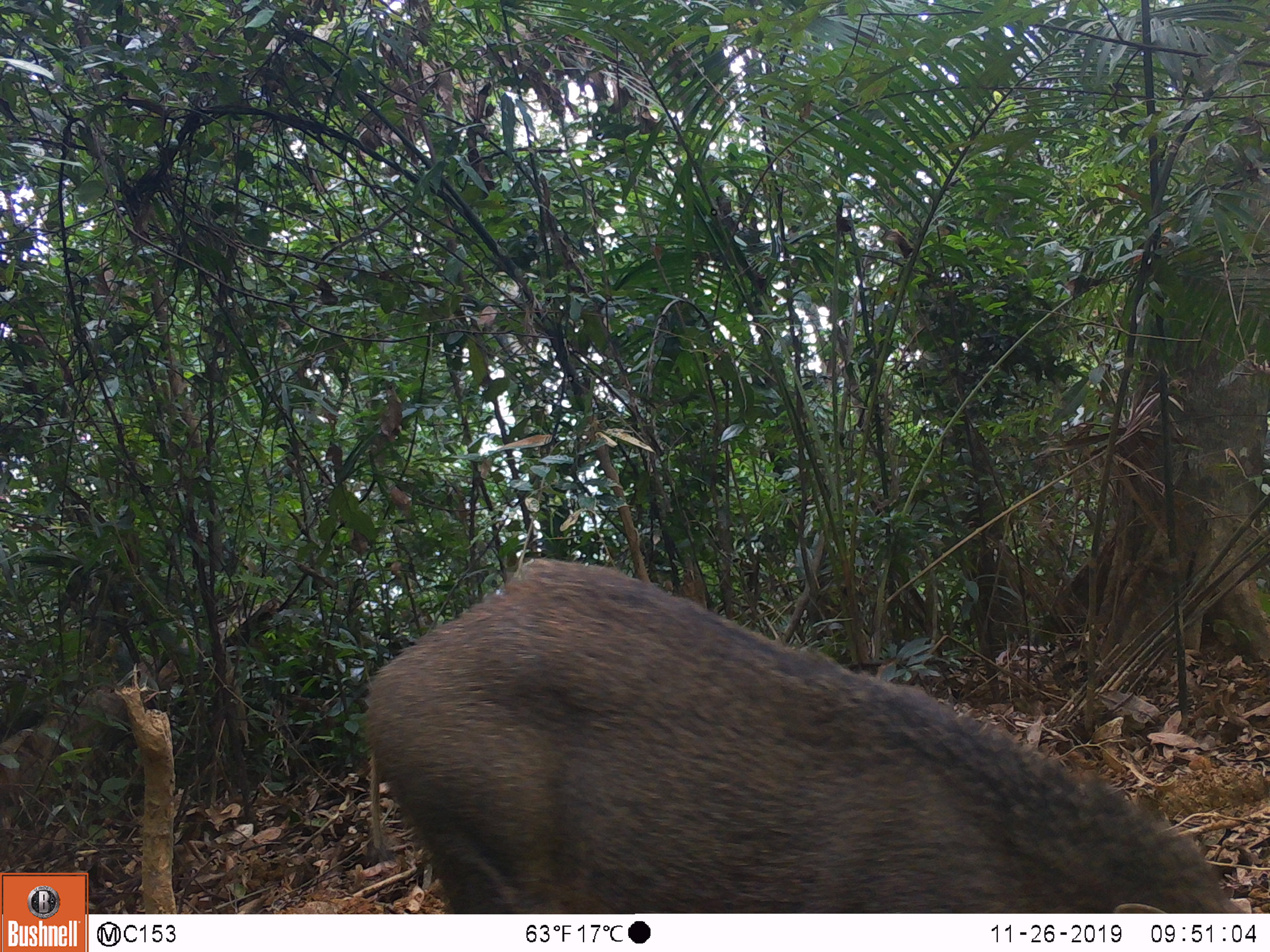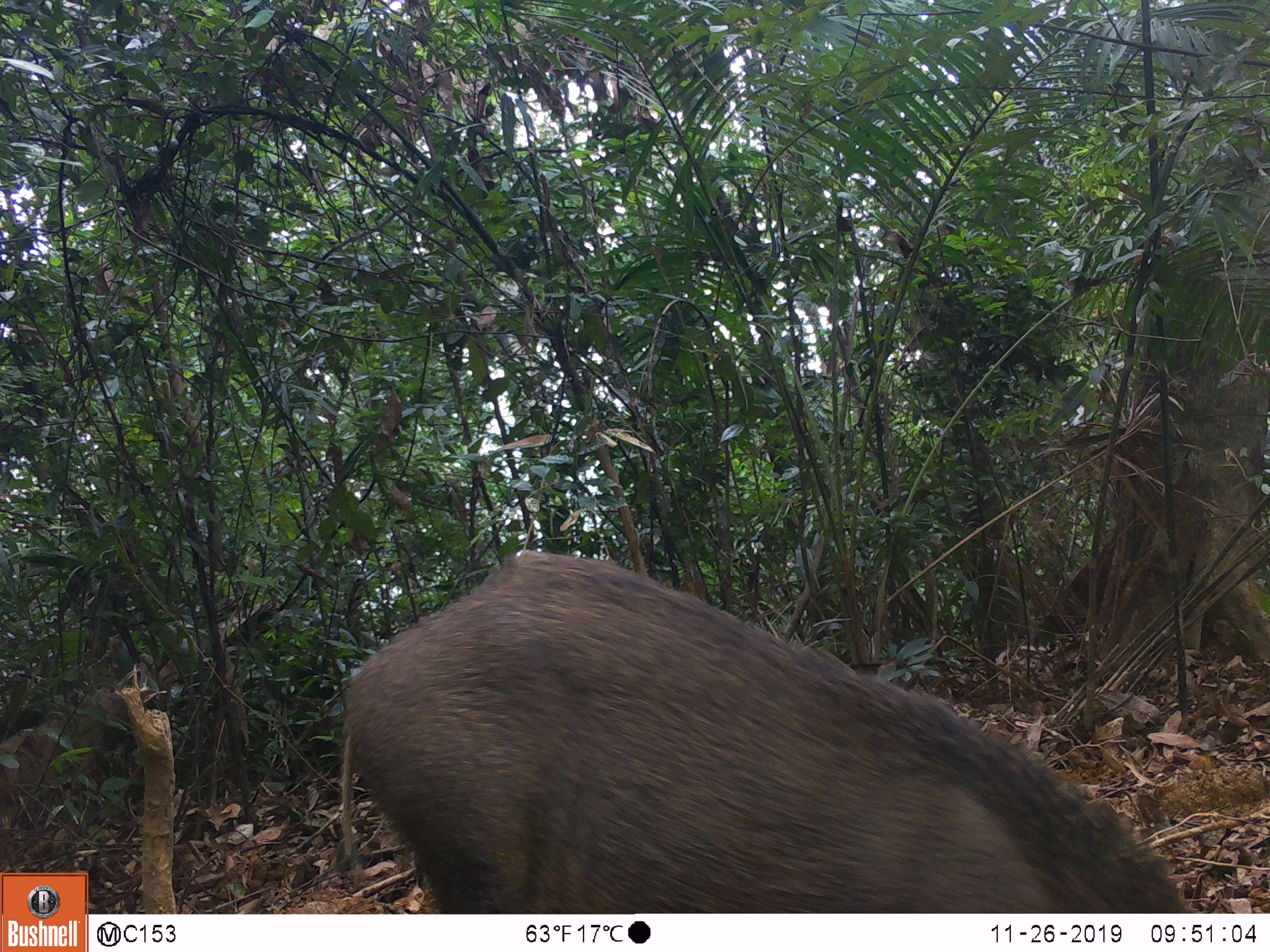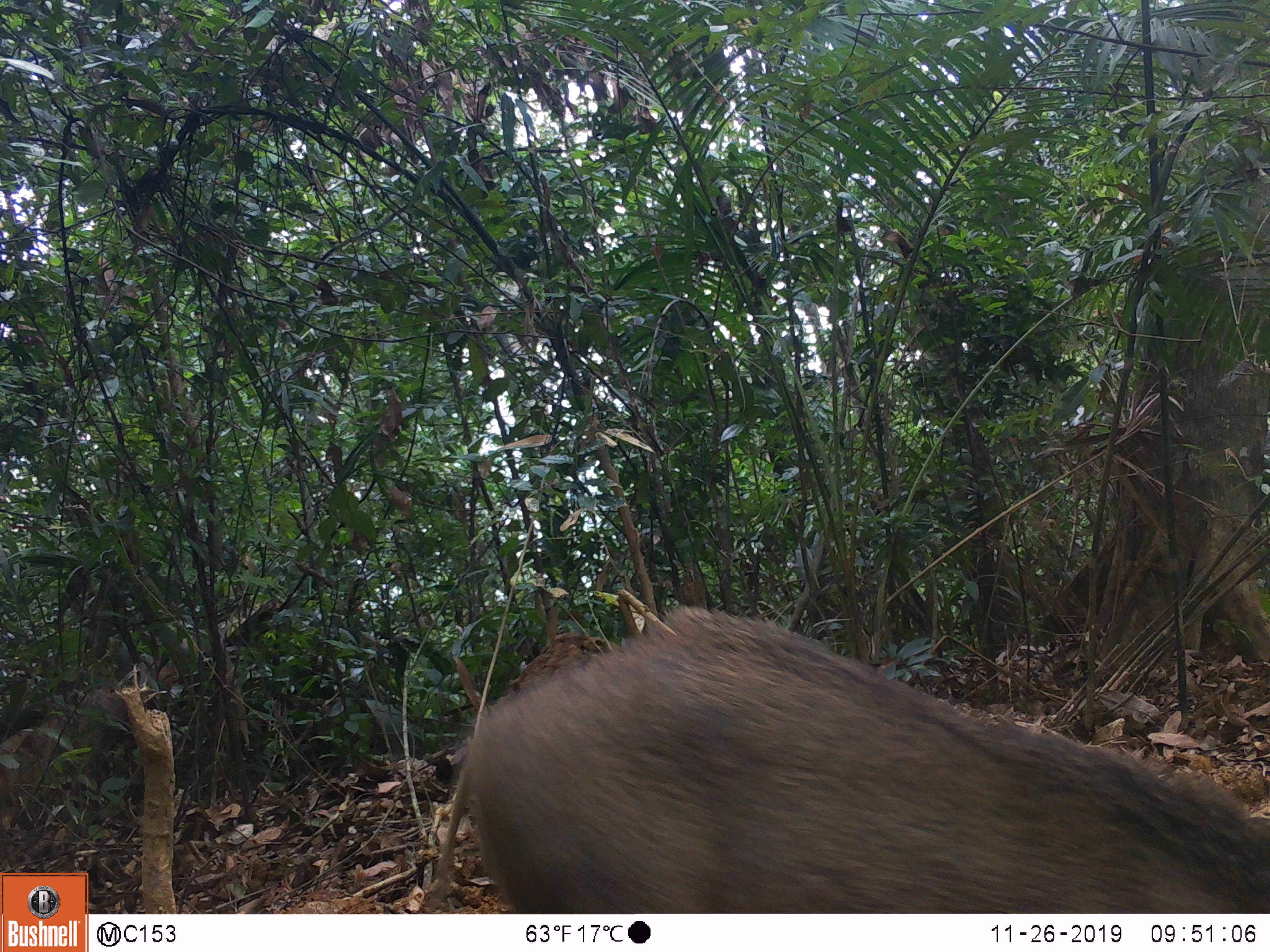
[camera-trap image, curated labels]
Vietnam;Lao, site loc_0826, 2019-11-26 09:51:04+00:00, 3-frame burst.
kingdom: Animalia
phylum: Chordata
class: Mammalia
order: Artiodactyla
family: Suidae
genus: Sus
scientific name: Sus scrofa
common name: eurasian wild pig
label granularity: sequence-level